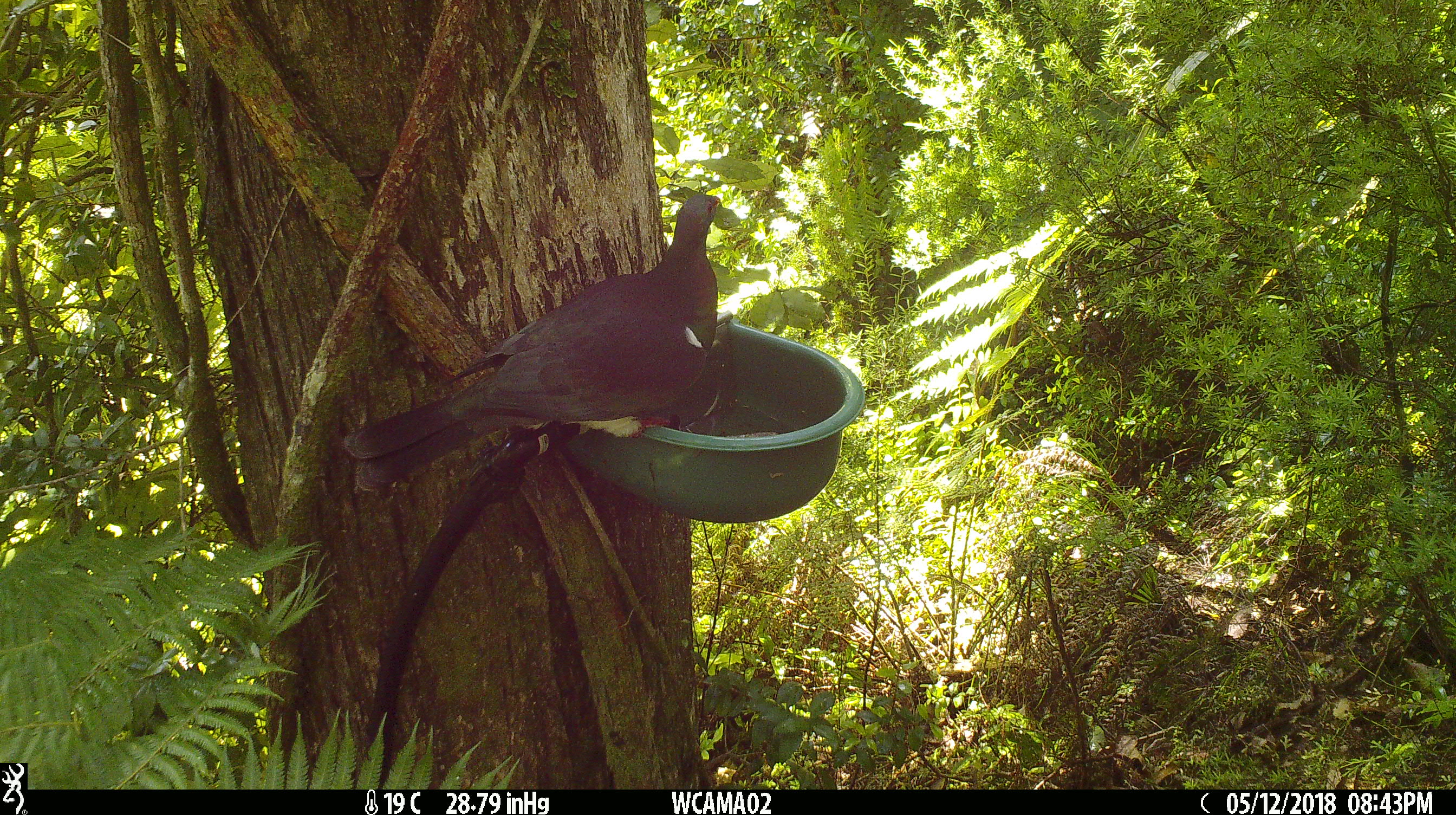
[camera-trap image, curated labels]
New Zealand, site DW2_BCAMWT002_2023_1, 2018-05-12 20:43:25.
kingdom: Animalia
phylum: Chordata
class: Aves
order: Columbiformes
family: Columbidae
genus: Hemiphaga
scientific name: Hemiphaga novaeseelandiae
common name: new zealand pigeon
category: kereru